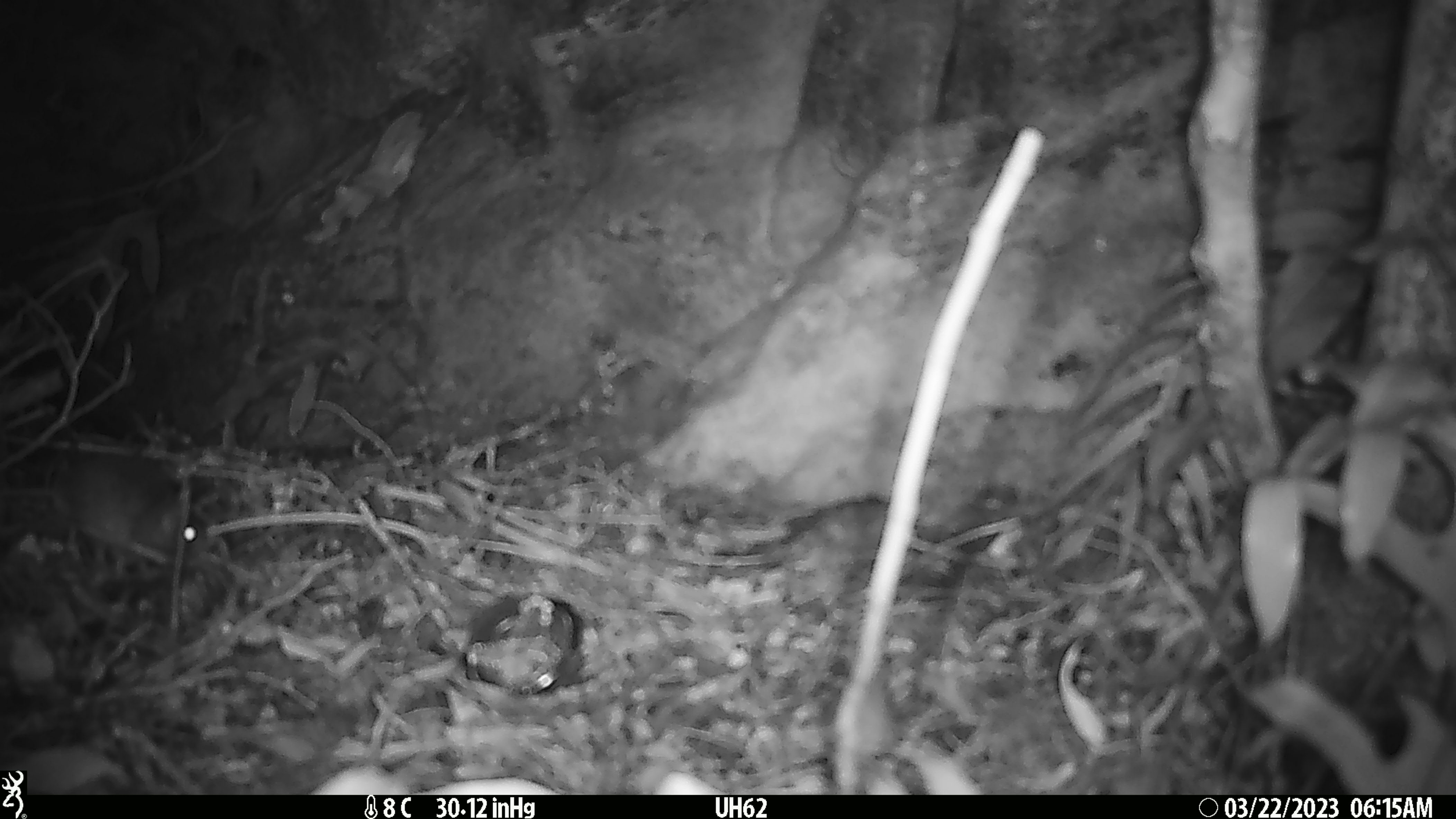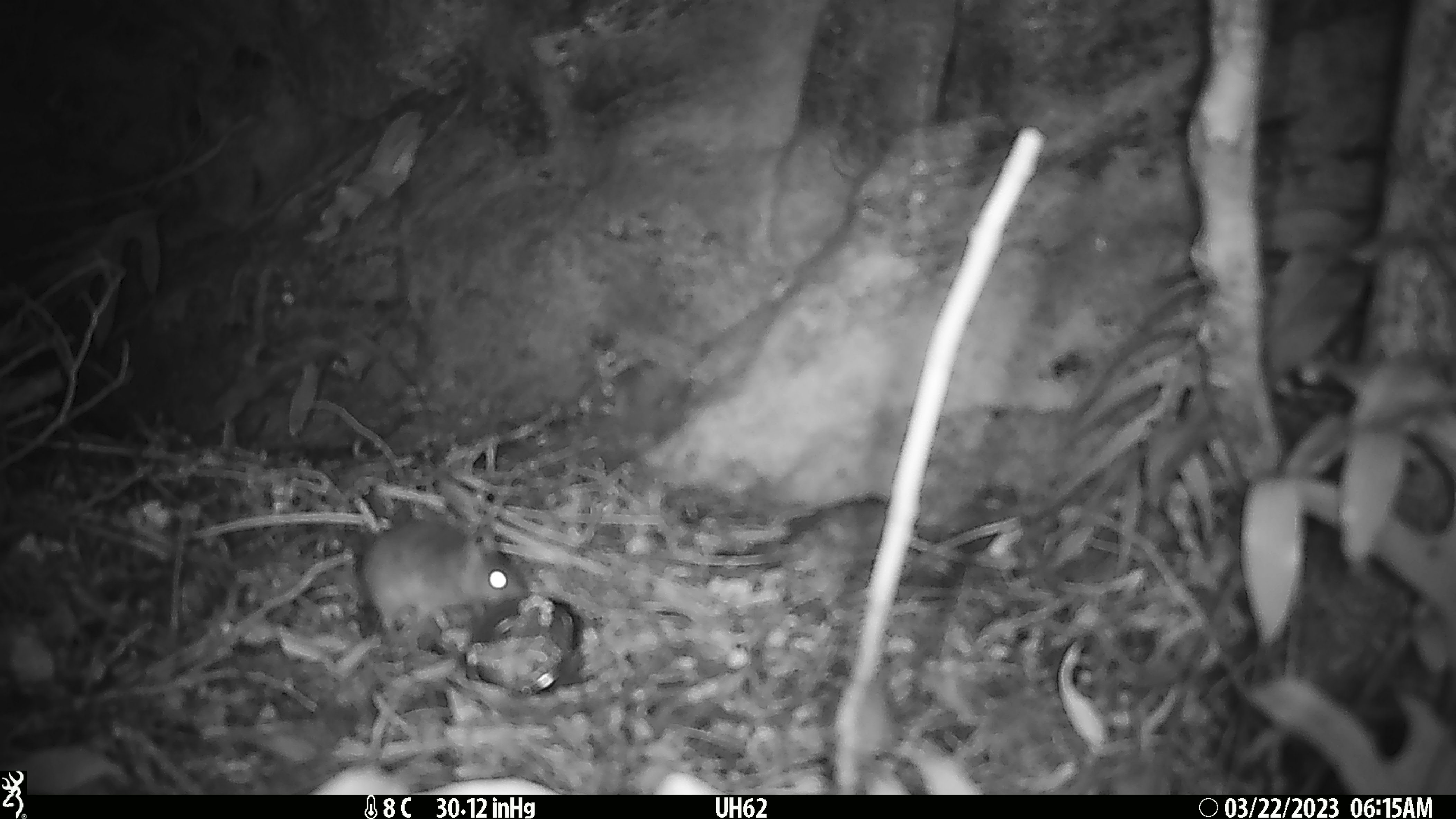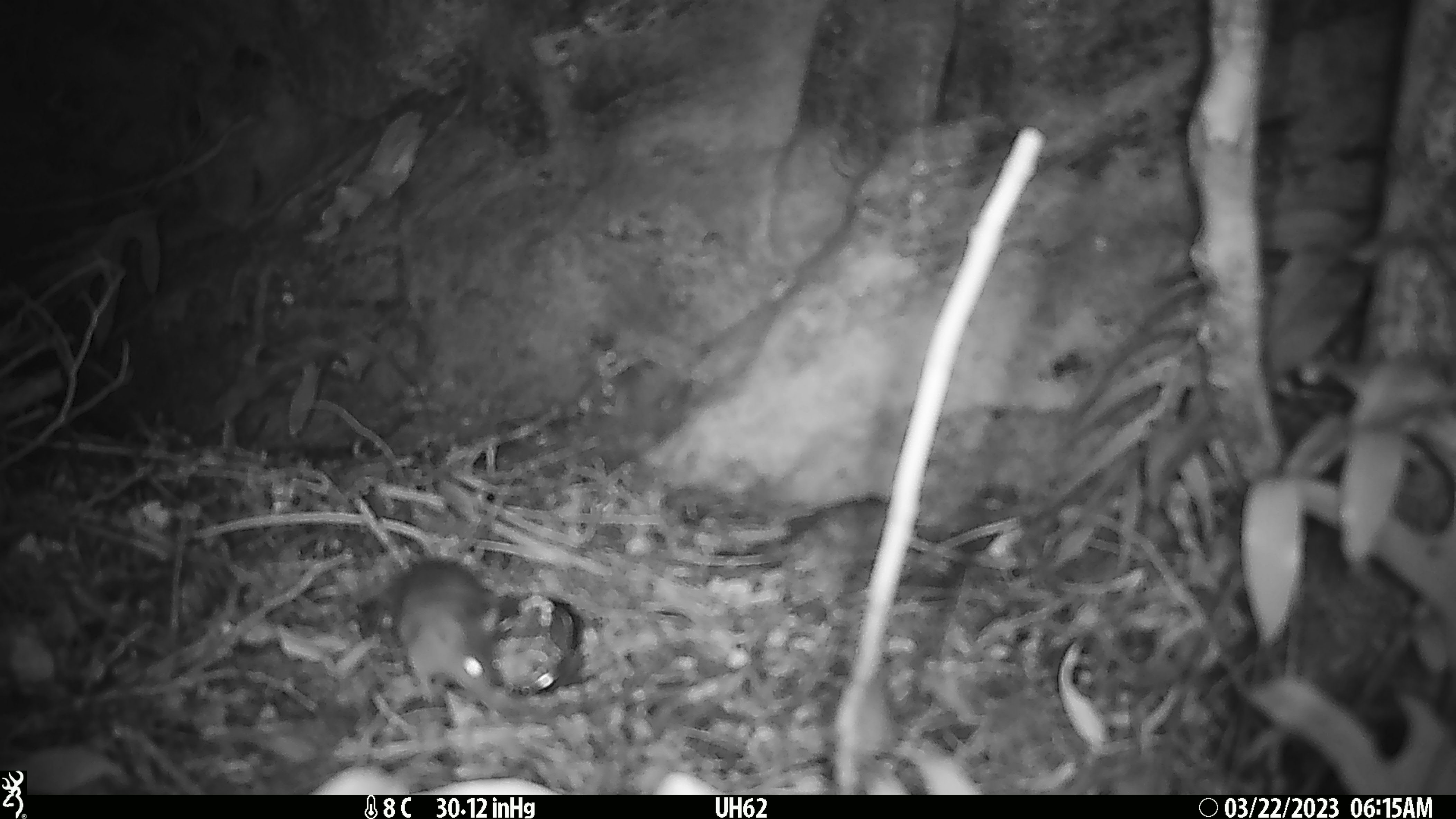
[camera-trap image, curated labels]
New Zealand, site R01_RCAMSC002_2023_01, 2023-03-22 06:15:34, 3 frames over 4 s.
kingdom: Animalia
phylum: Chordata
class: Mammalia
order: Rodentia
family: Muridae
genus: Mus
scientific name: Mus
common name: mouse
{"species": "mouse (Mus)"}